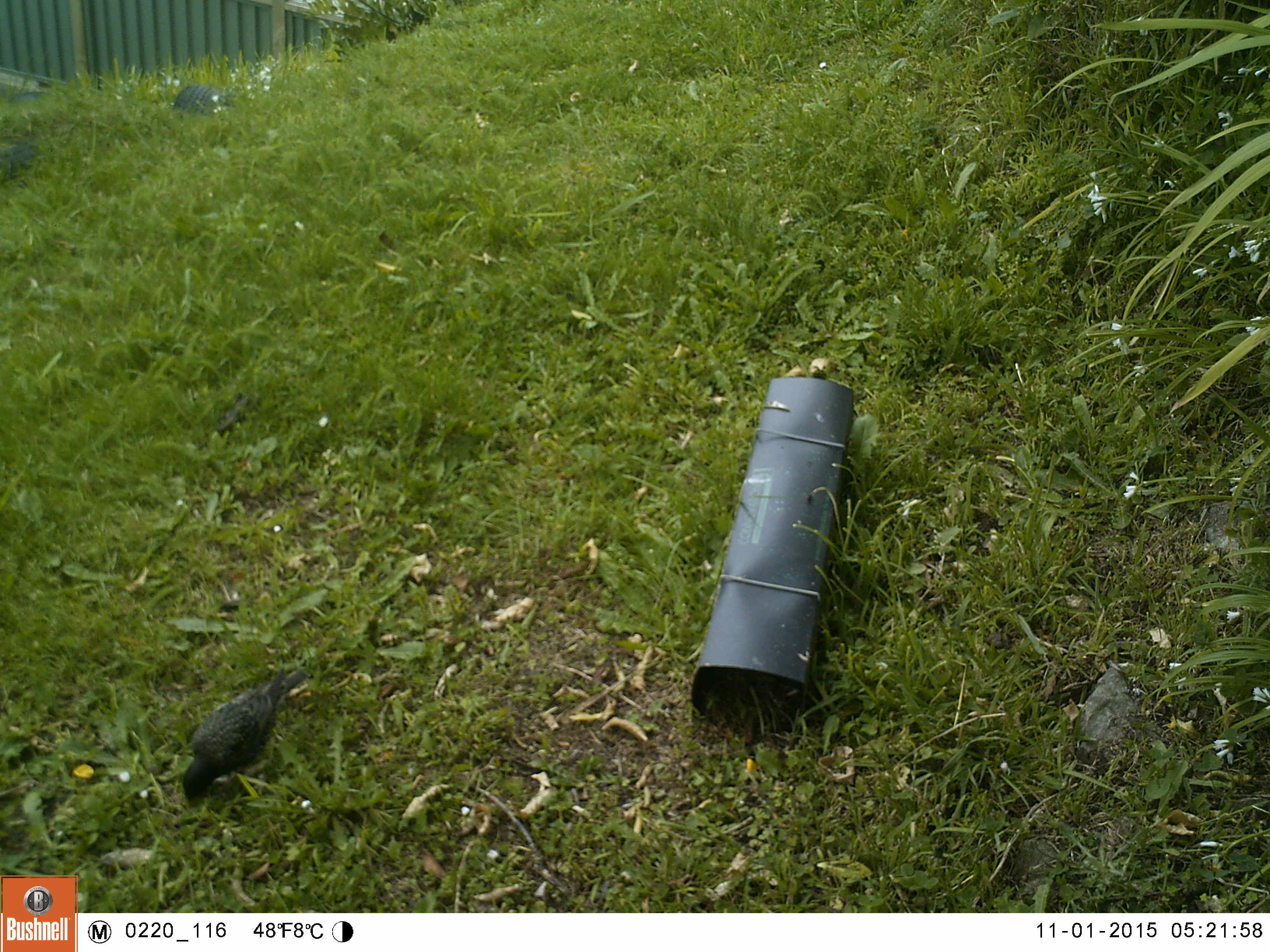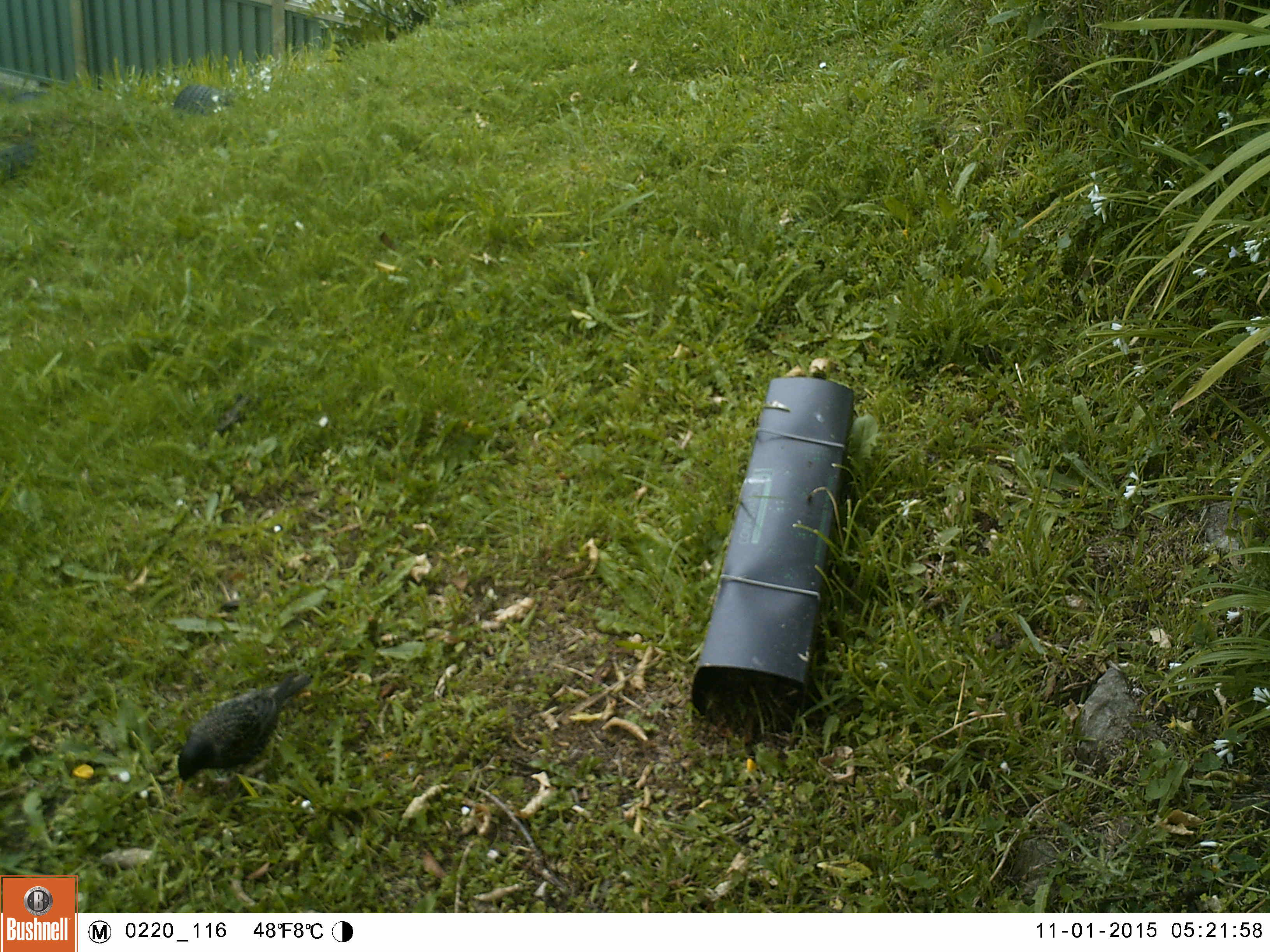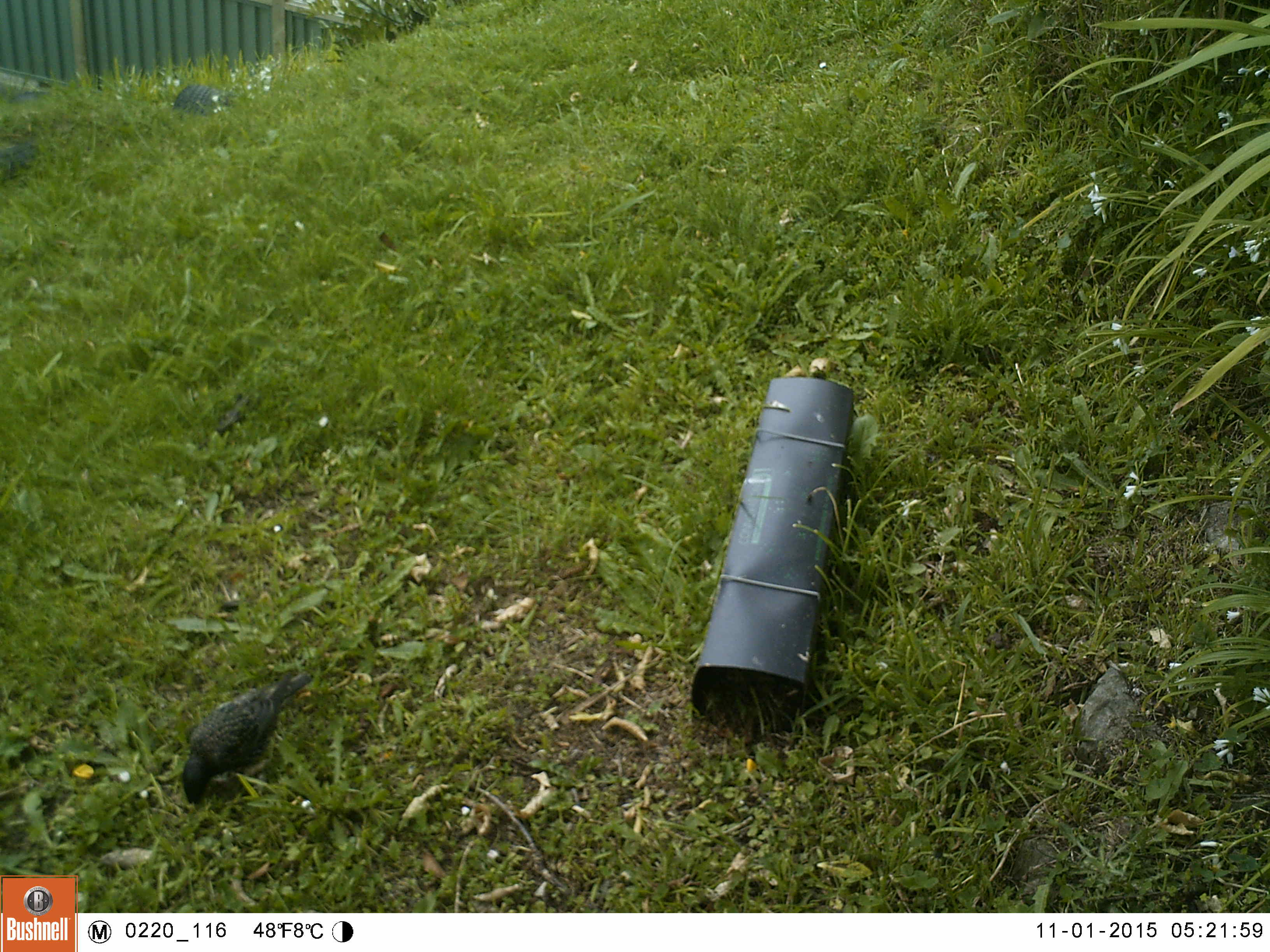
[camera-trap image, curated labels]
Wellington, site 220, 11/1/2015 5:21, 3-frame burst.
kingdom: Animalia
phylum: Chordata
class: Aves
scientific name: Aves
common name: bird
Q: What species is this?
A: Bird (Aves).